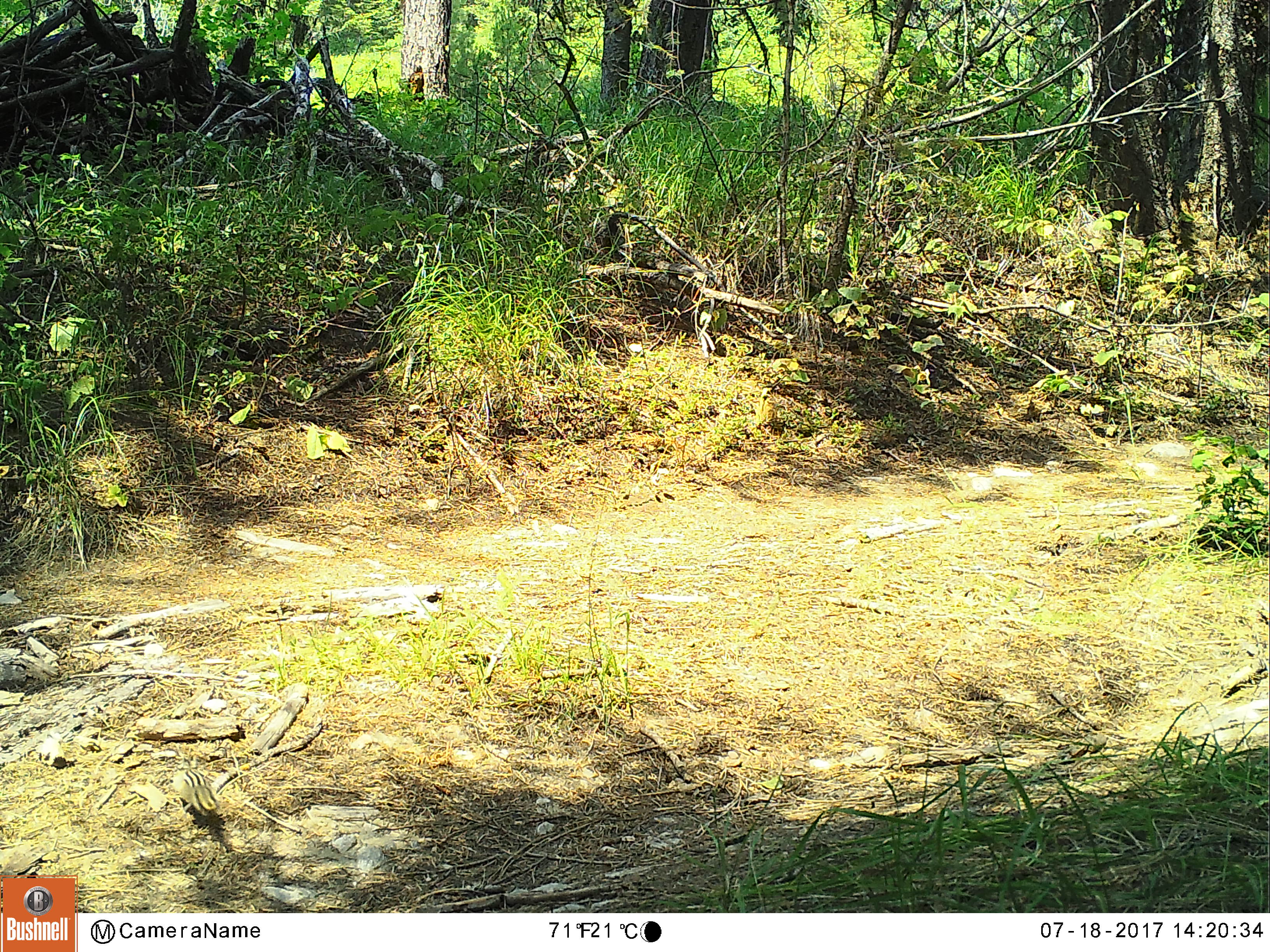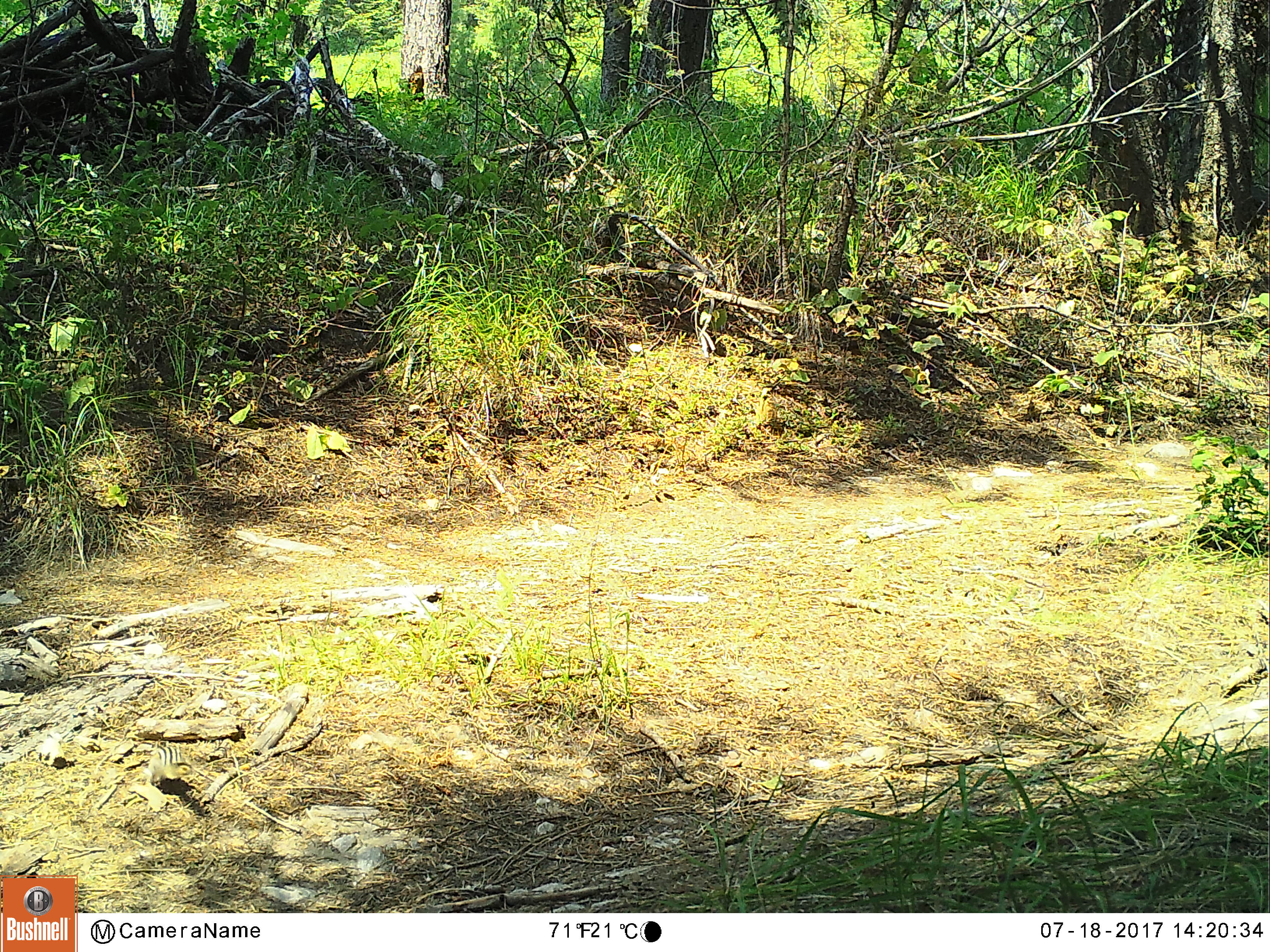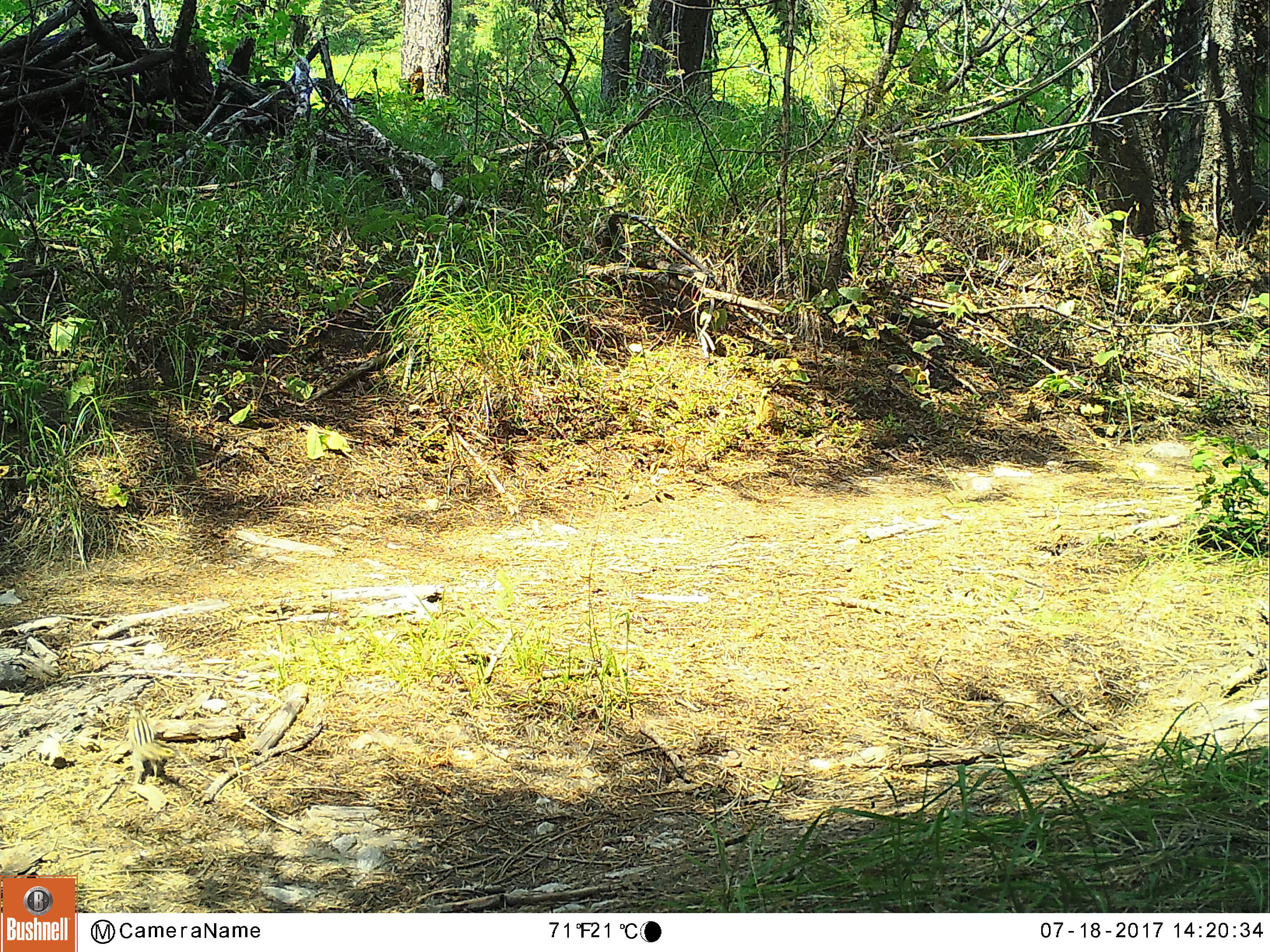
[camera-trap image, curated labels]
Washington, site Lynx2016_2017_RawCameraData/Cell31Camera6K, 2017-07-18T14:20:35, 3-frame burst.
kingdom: Animalia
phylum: Chordata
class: Mammalia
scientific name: Mammalia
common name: small mammal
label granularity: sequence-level